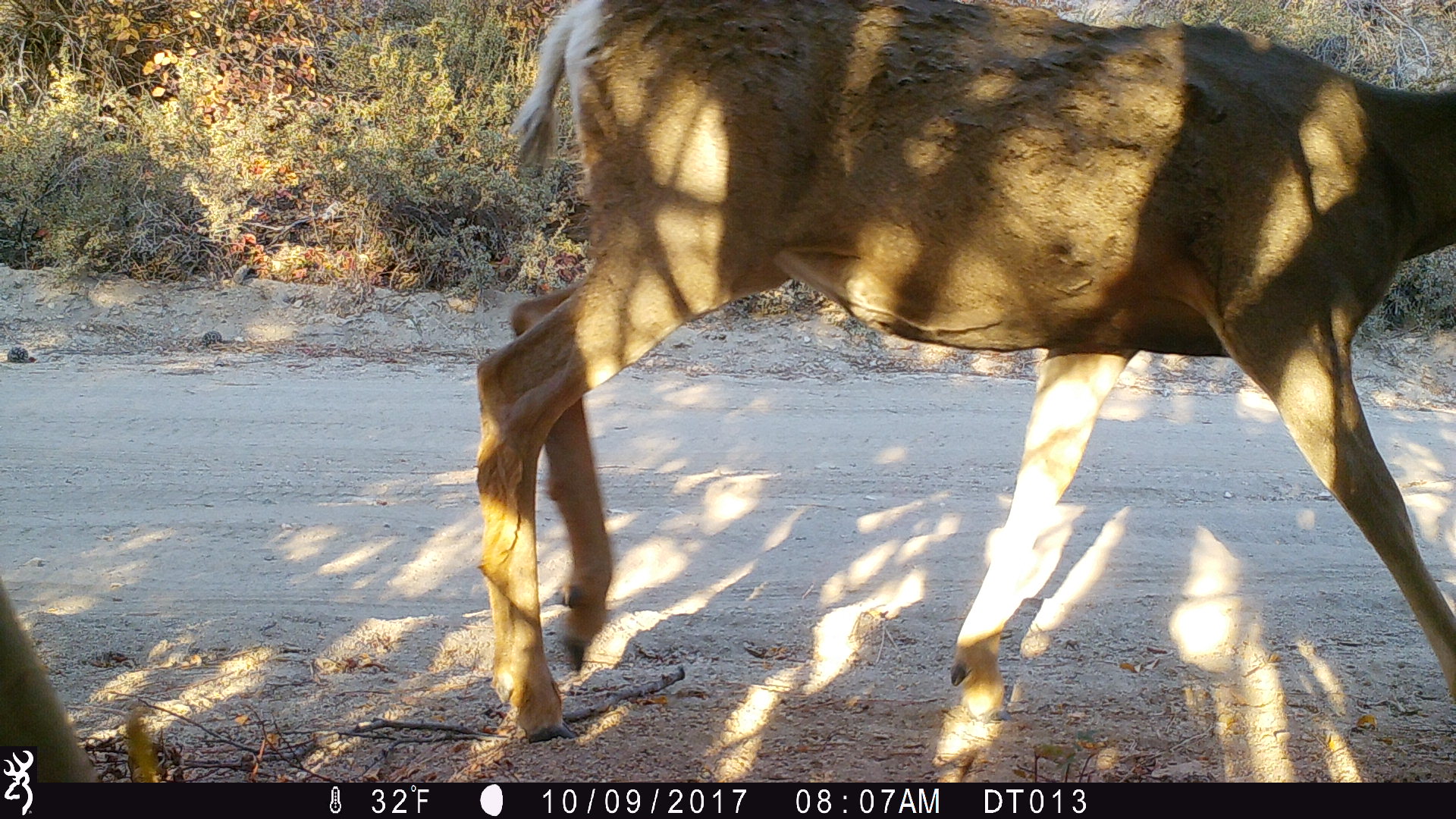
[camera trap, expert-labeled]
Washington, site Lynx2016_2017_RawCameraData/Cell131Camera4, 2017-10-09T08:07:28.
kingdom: Animalia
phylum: Chordata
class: Mammalia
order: Artiodactyla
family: Cervidae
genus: Odocoileus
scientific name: Odocoileus hemionus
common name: mule deer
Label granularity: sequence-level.